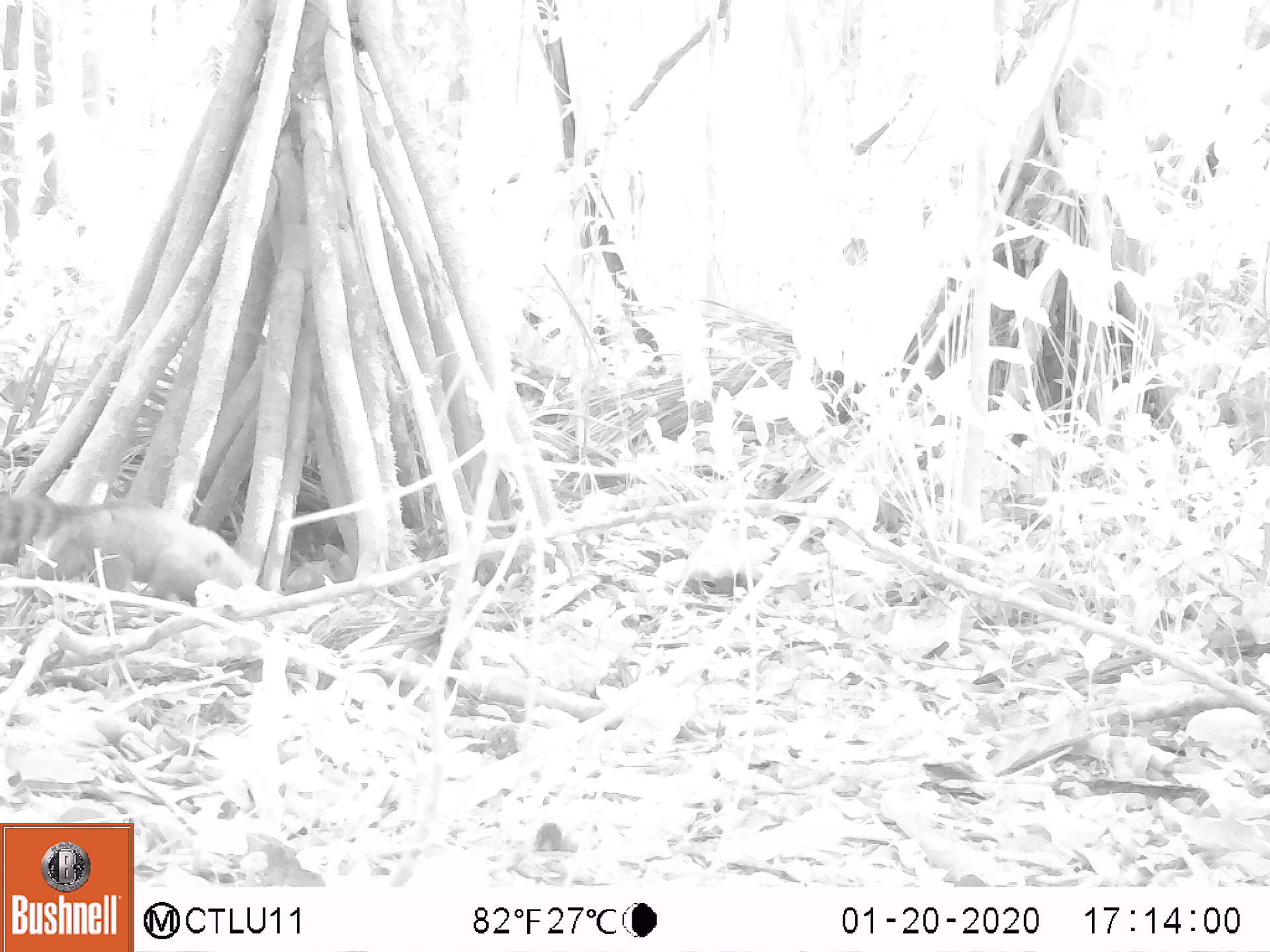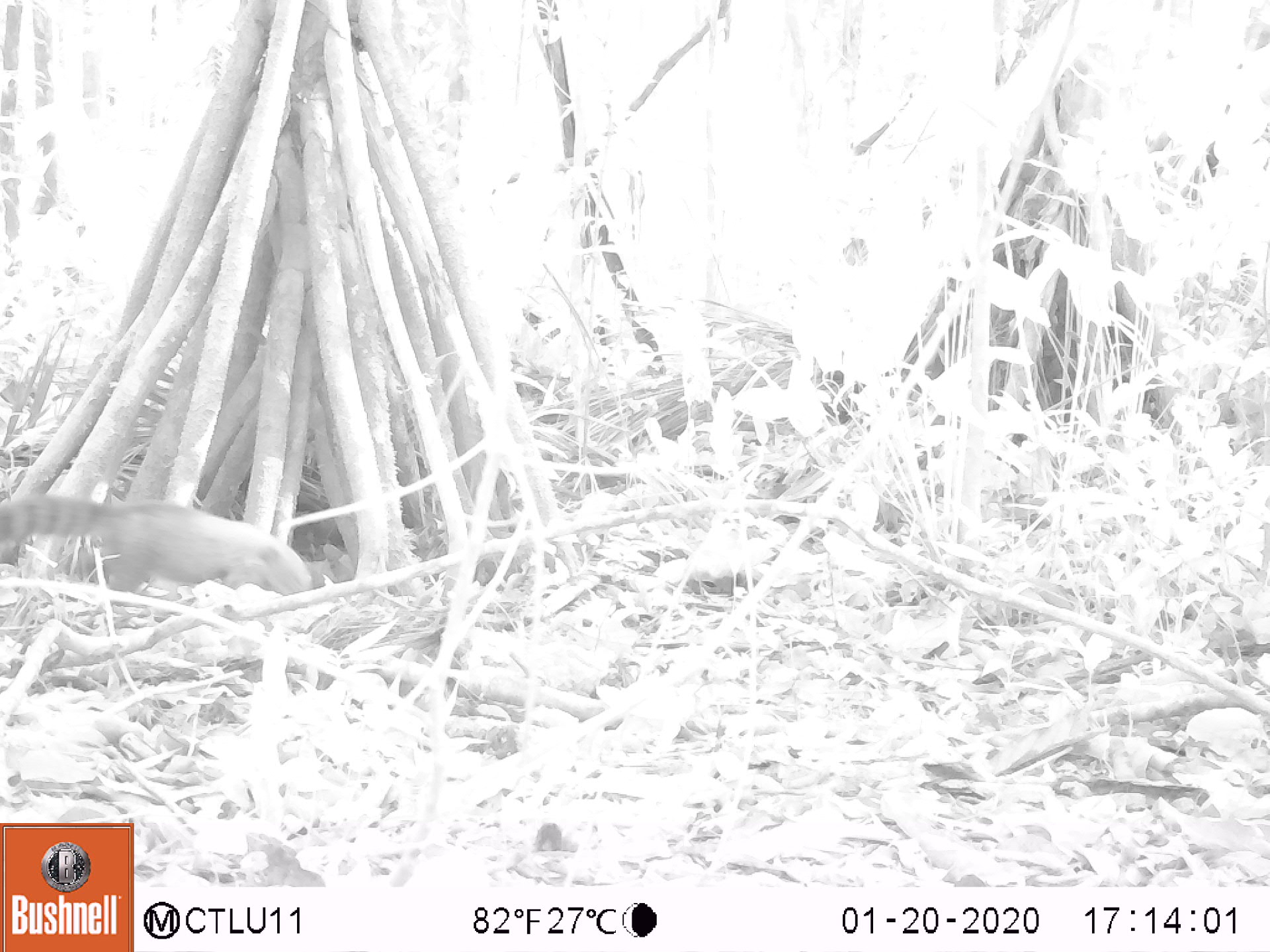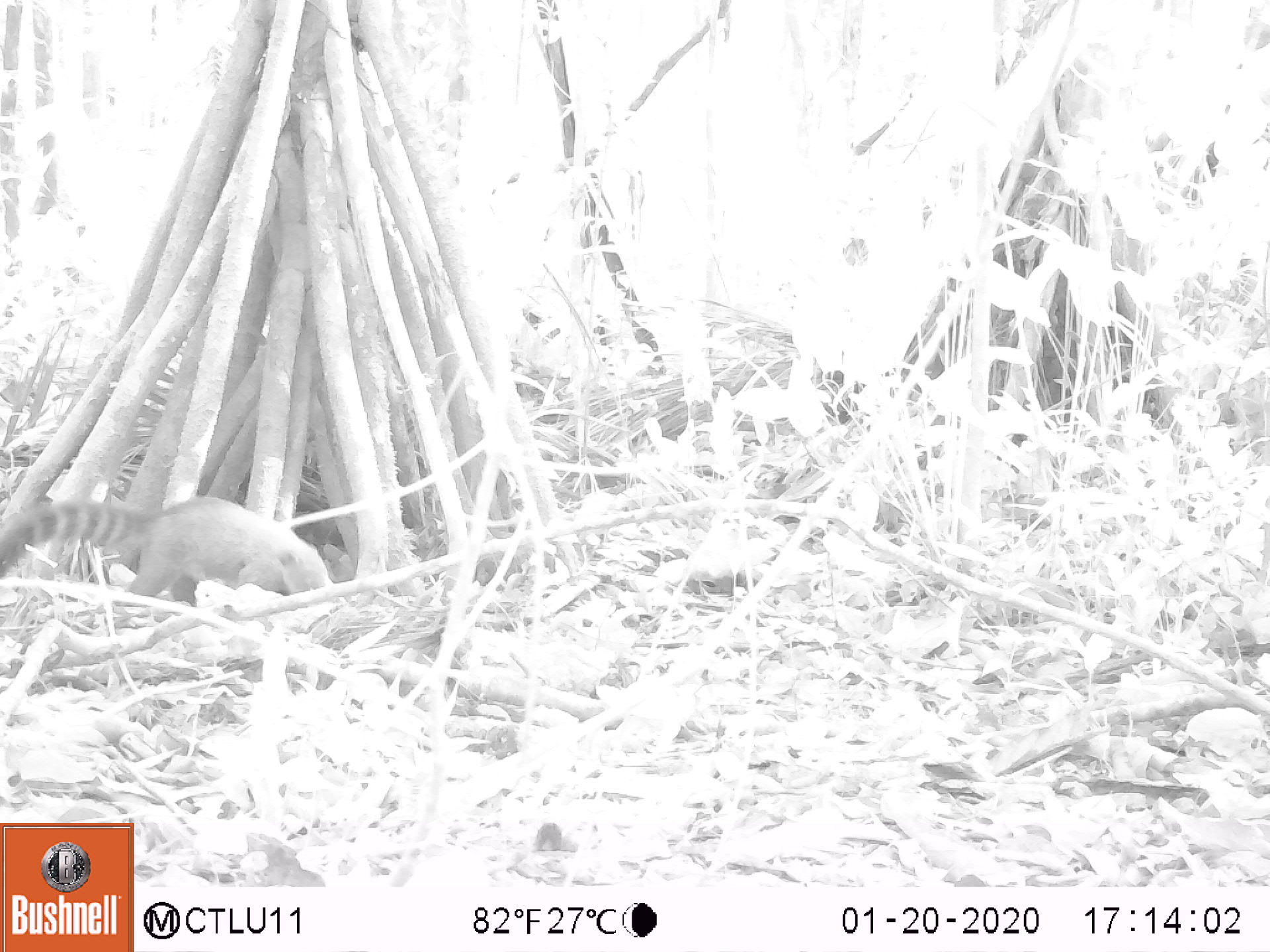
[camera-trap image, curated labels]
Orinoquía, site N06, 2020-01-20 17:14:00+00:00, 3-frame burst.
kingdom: Animalia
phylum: Chordata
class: Mammalia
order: Carnivora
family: Procyonidae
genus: Nasua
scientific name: Nasua nasua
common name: south american coati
South american coati (Nasua nasua).